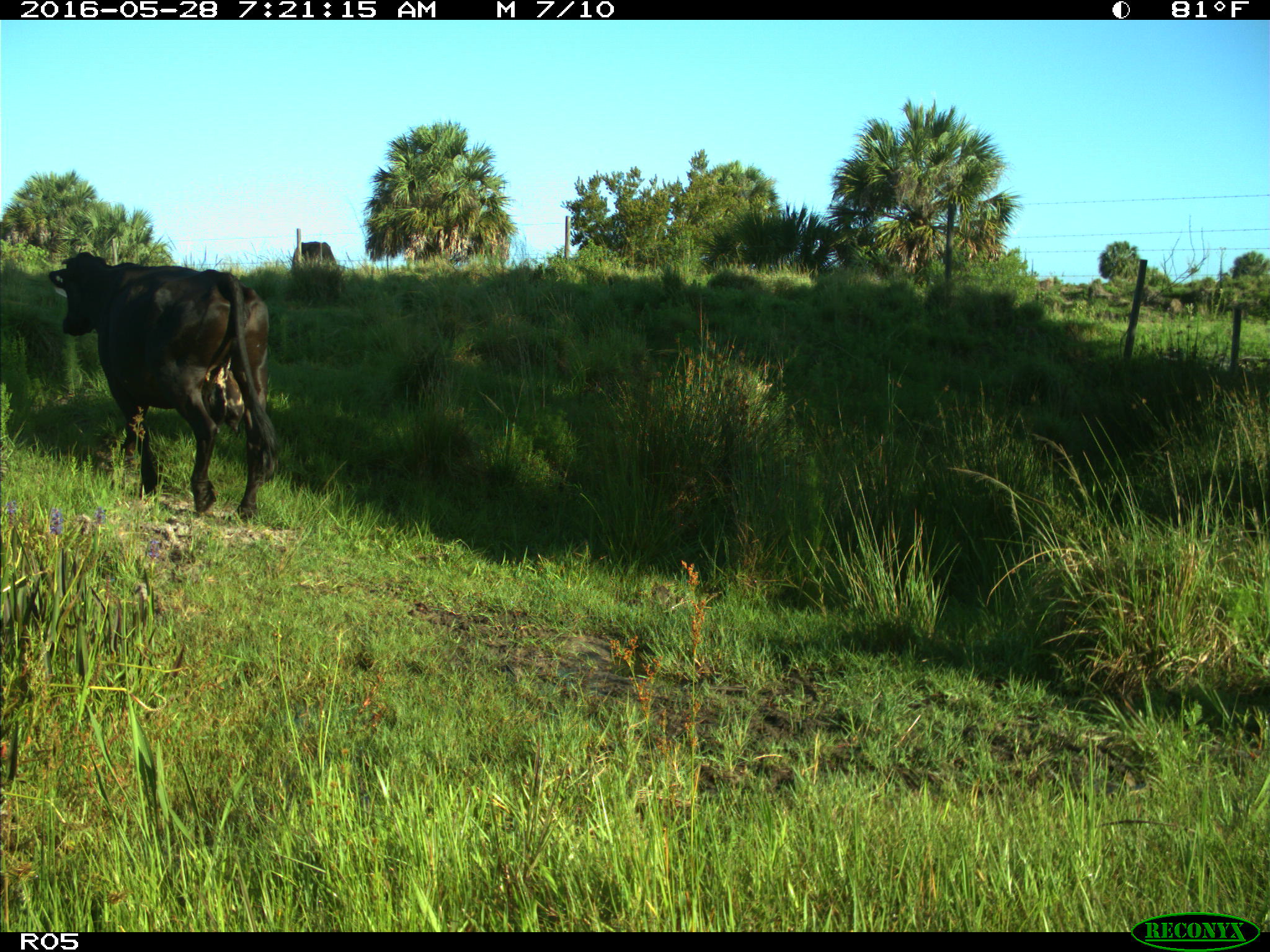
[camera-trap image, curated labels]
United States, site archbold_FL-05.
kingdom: Animalia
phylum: Chordata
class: Mammalia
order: Artiodactyla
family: Bovidae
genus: Bos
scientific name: Bos taurus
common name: domestic cow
Bos taurus (domestic cow).